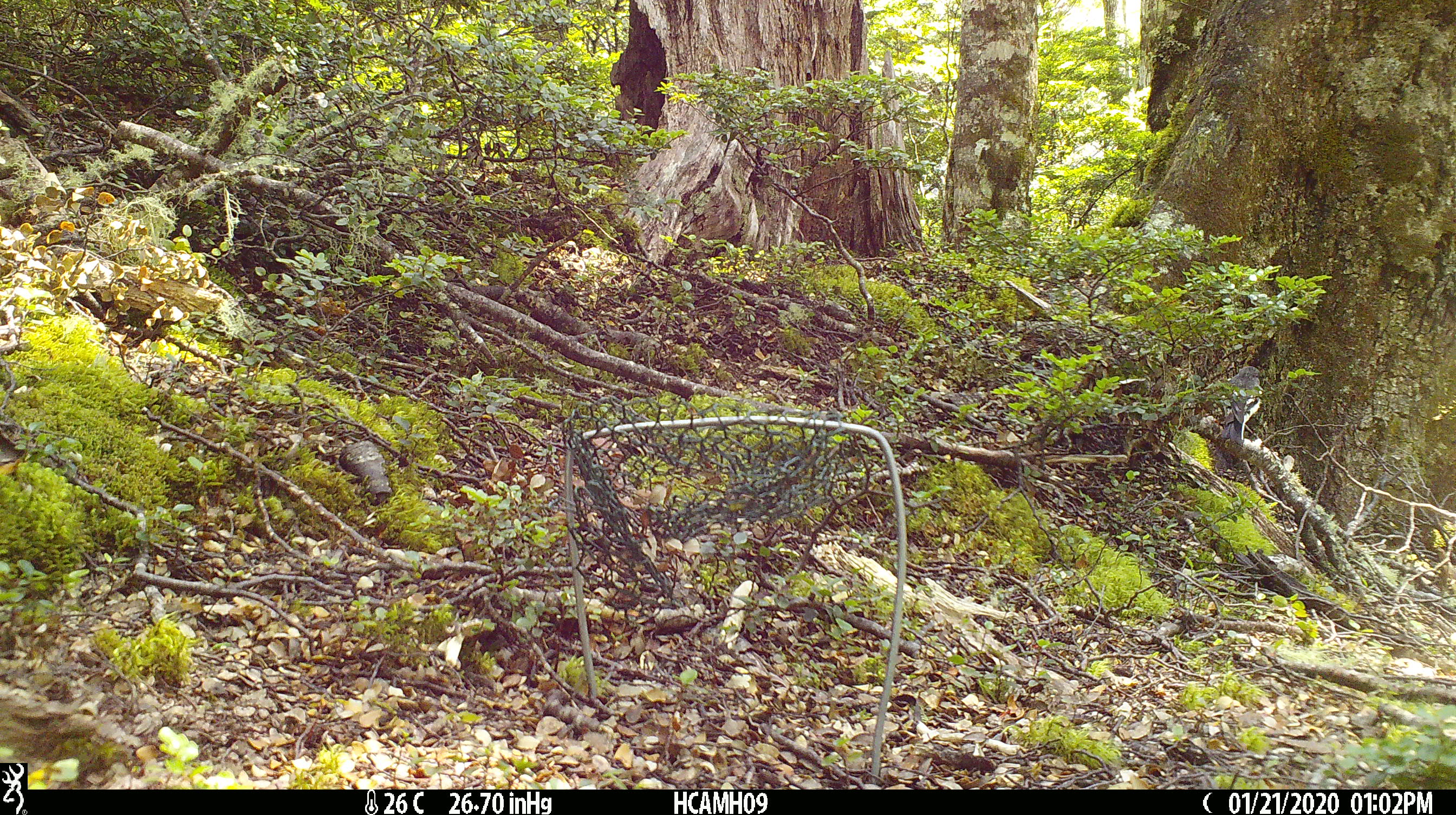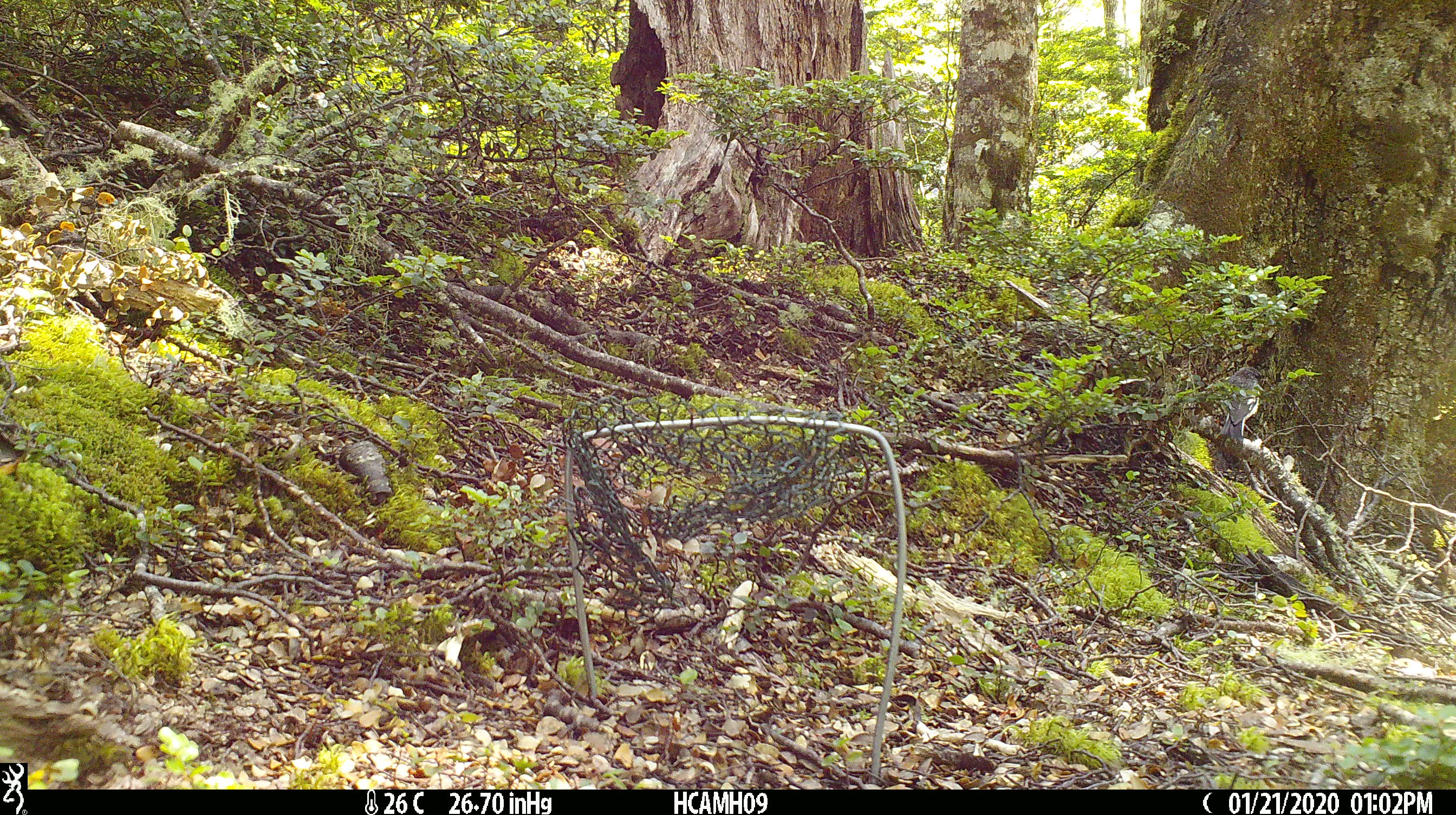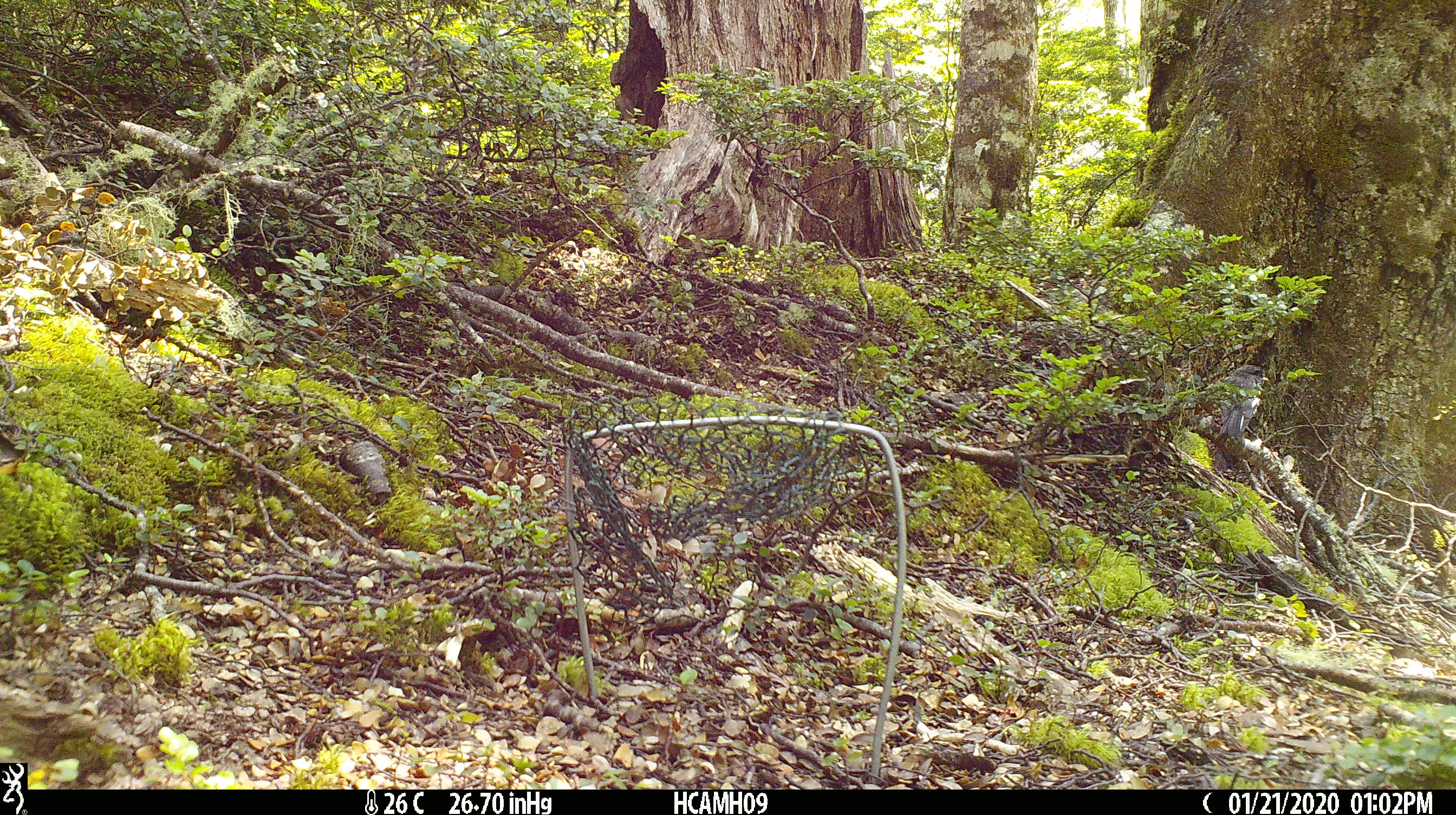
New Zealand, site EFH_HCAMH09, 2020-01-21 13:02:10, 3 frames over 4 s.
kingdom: Animalia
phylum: Chordata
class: Aves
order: Passeriformes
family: Petroicidae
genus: Petroica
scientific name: Petroica macrocephala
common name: tomtit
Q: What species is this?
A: Tomtit (Petroica macrocephala).